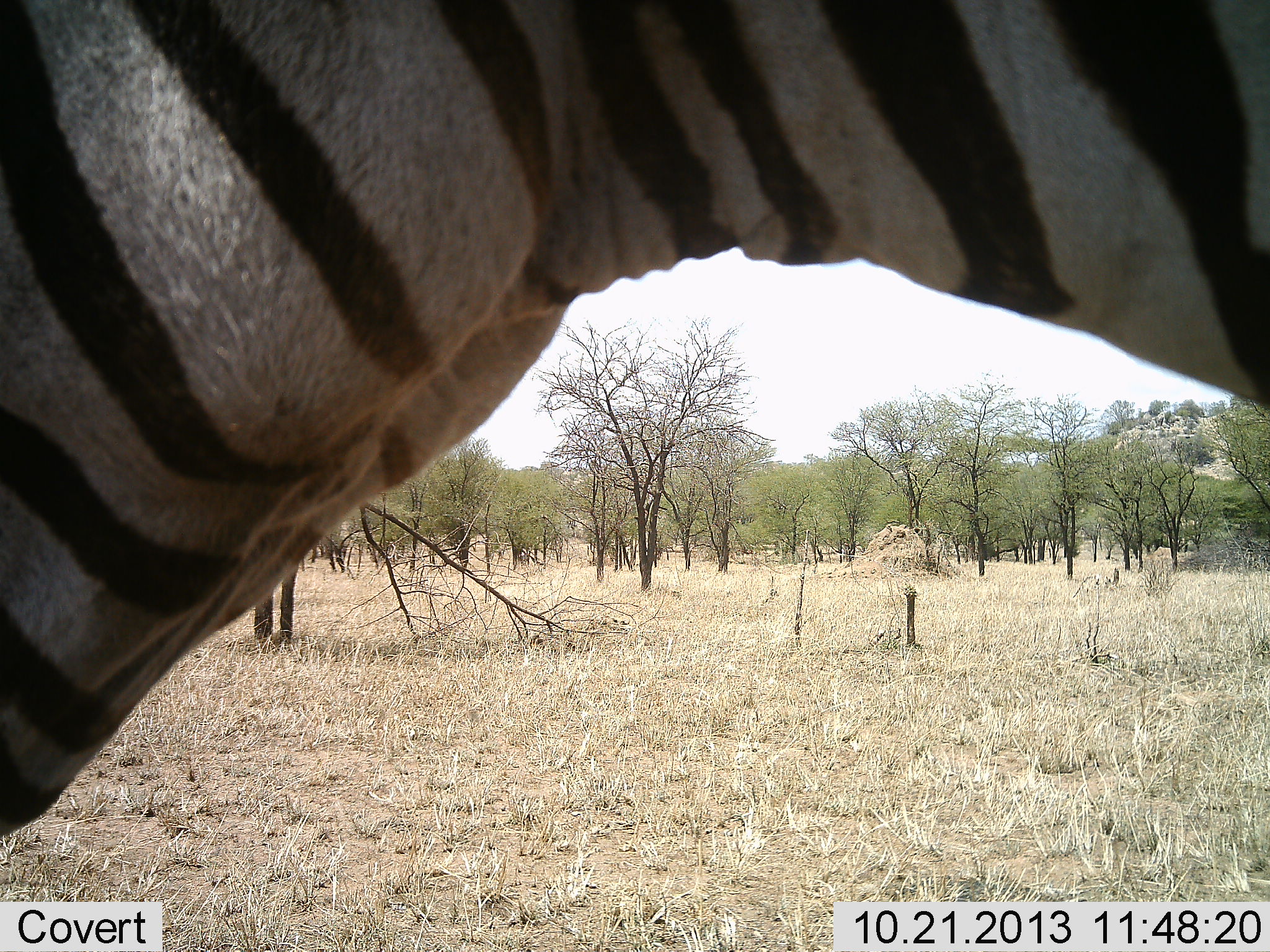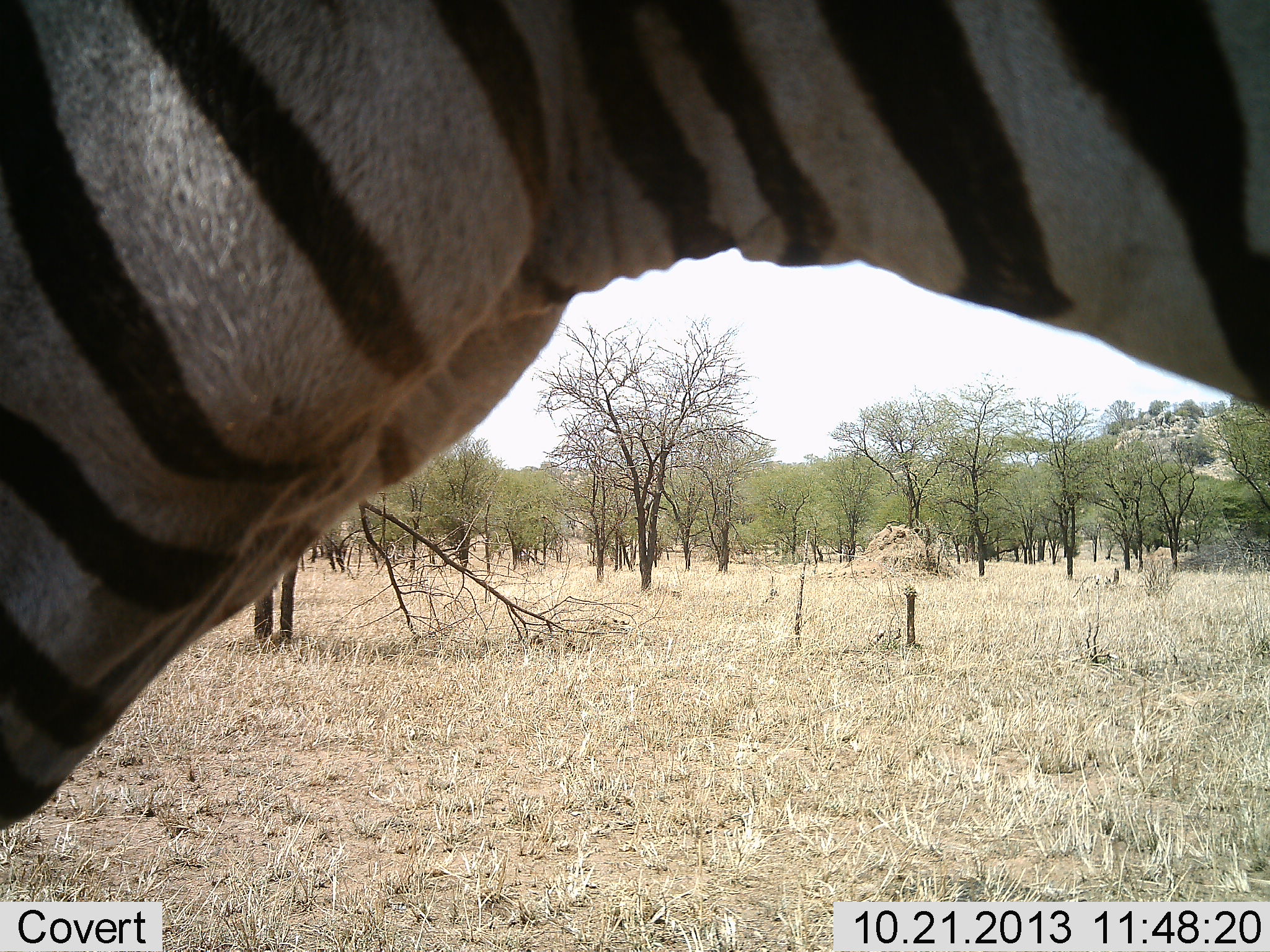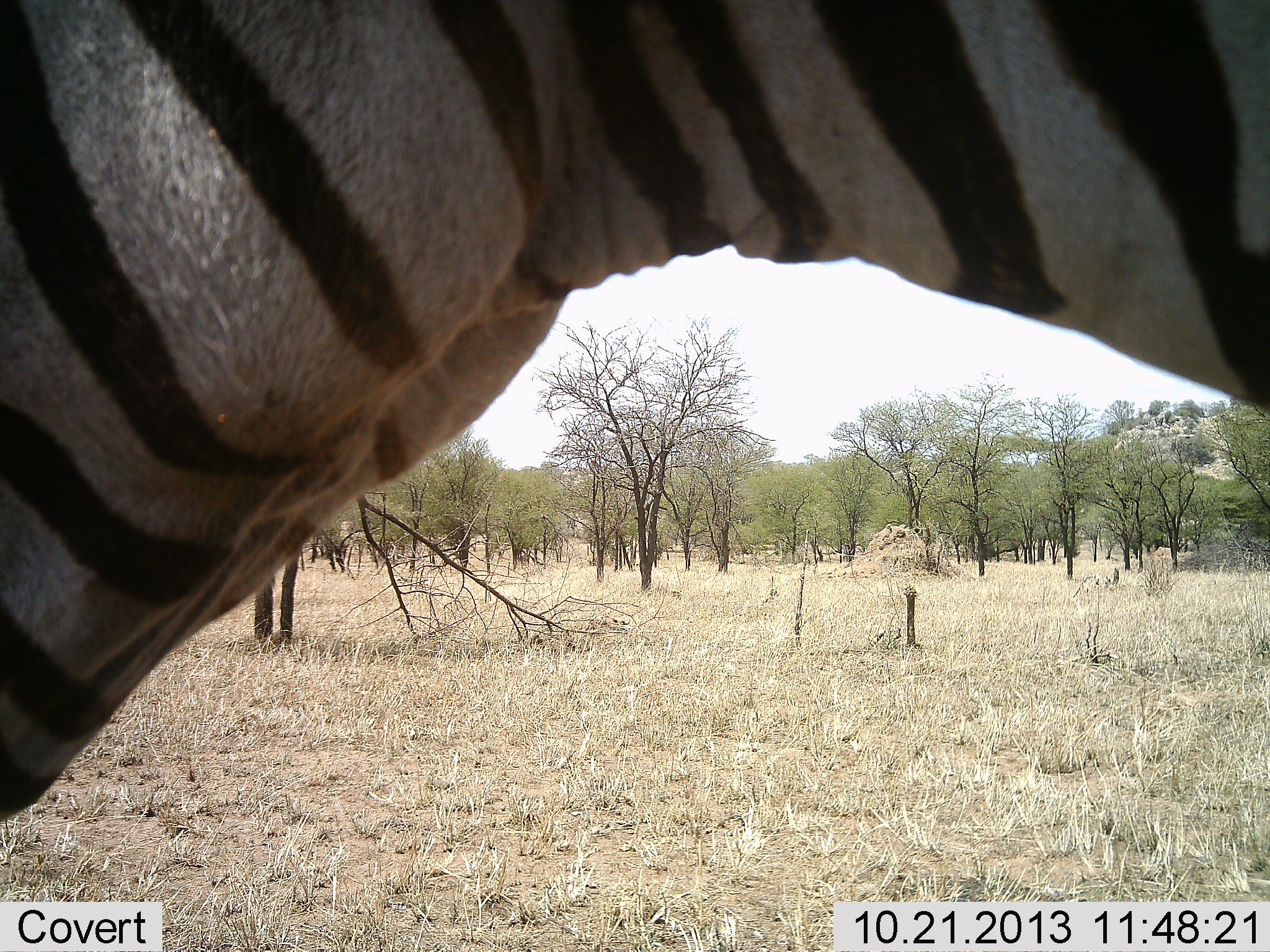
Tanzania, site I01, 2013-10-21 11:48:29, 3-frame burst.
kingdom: Animalia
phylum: Chordata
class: Mammalia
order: Perissodactyla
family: Equidae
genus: Equus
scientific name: Equus quagga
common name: plains zebra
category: zebra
Zebra (plains zebra) (Equus quagga), count 1. Behavior (volunteer vote fractions): standing 90%, resting 0%, moving 10%, interacting 0%. Young present (vote fraction): 0%. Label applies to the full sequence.